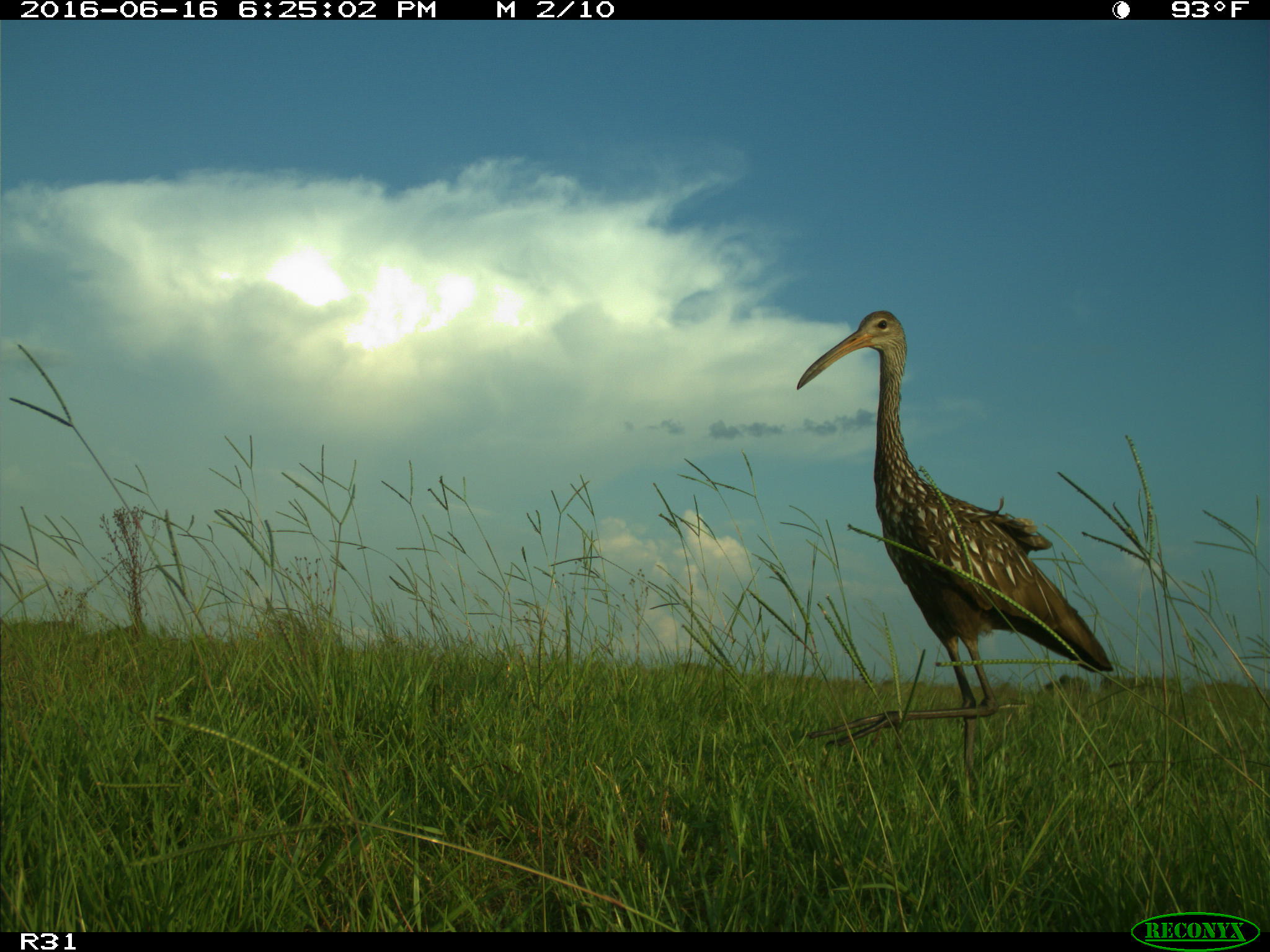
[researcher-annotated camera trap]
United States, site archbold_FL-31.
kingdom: Animalia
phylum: Chordata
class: Aves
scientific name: Aves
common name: birds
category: unidentified bird